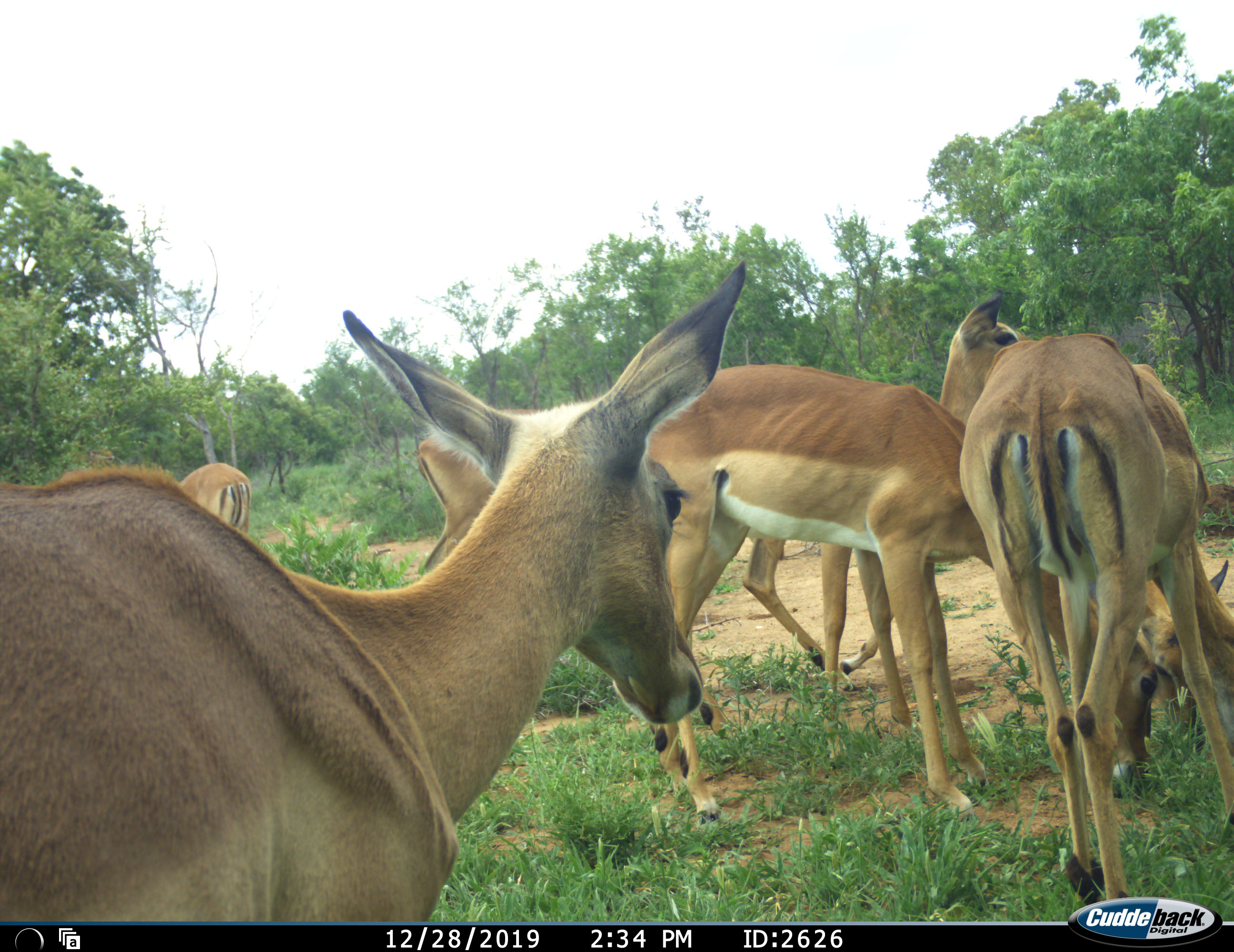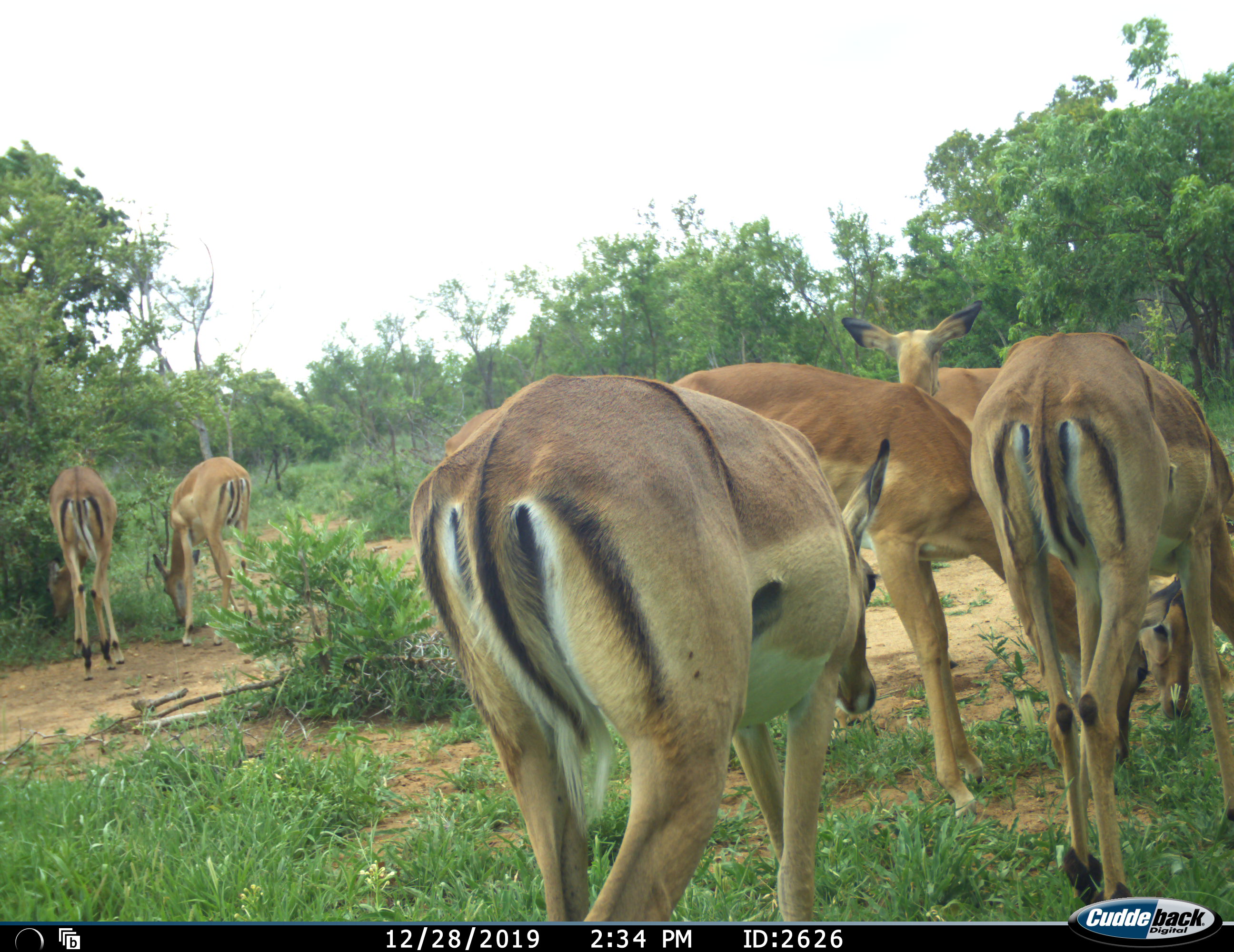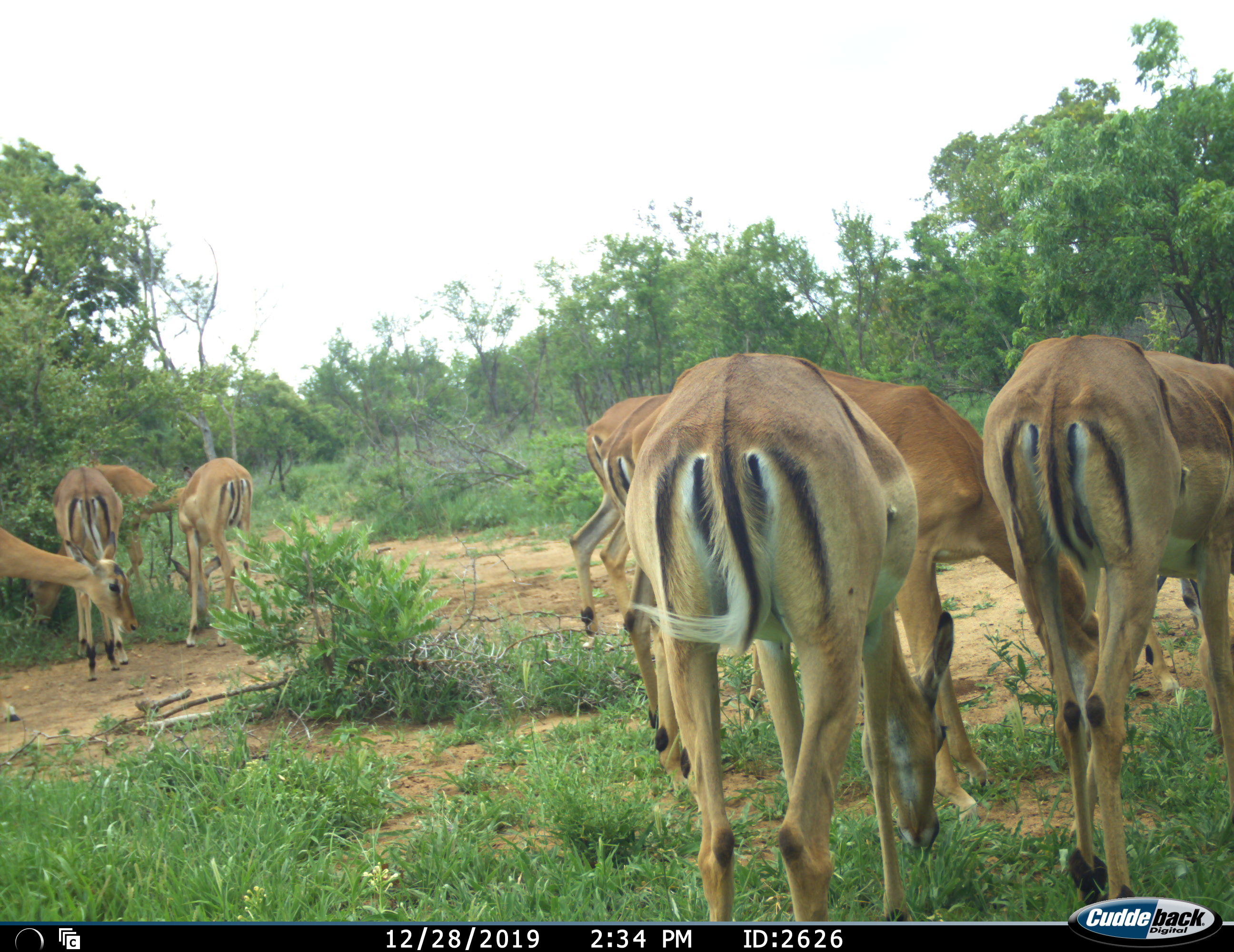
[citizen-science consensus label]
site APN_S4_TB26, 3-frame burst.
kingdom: Animalia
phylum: Chordata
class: Mammalia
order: Artiodactyla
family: Bovidae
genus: Aepyceros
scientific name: Aepyceros melampus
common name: impala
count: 8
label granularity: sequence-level